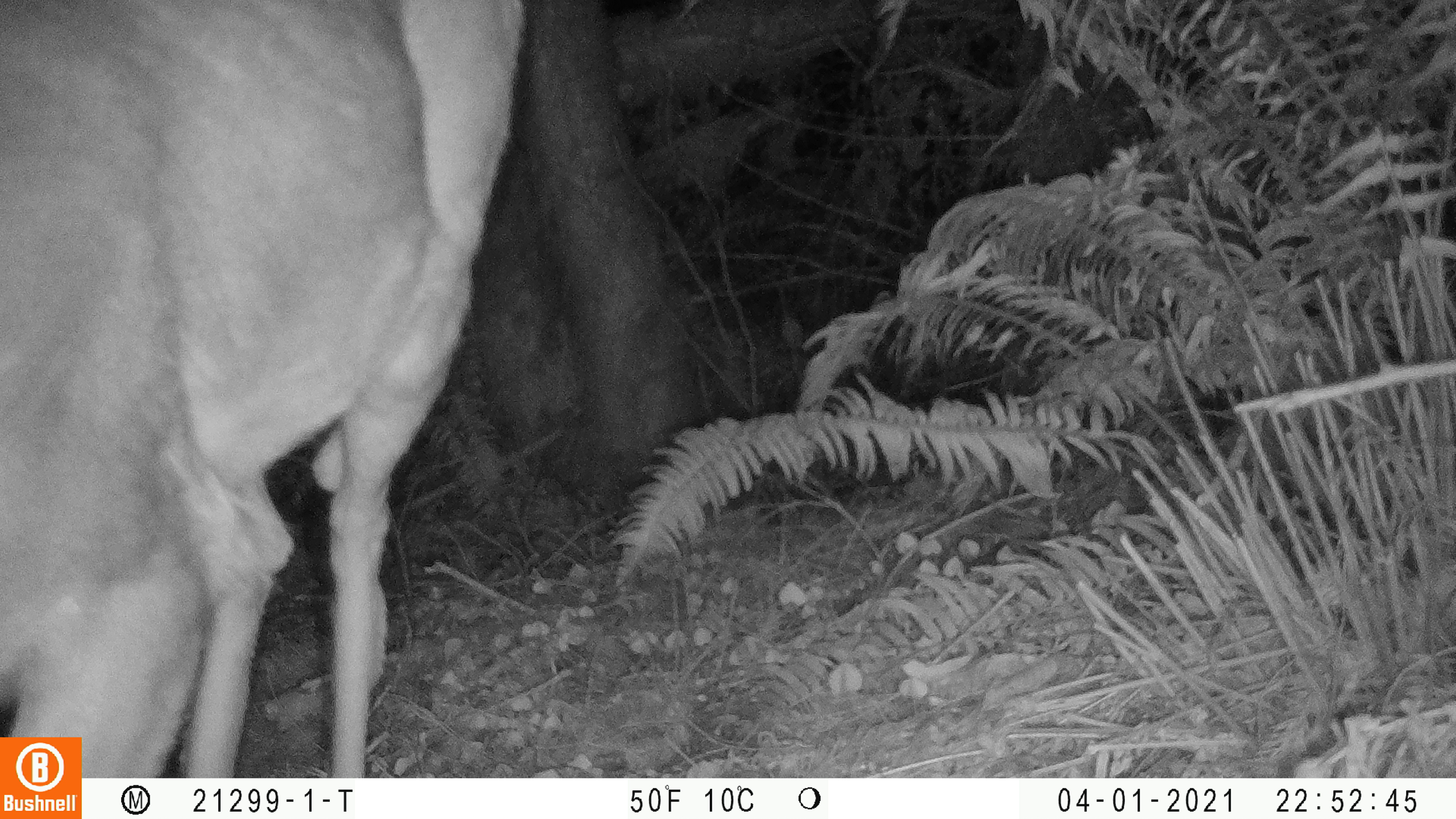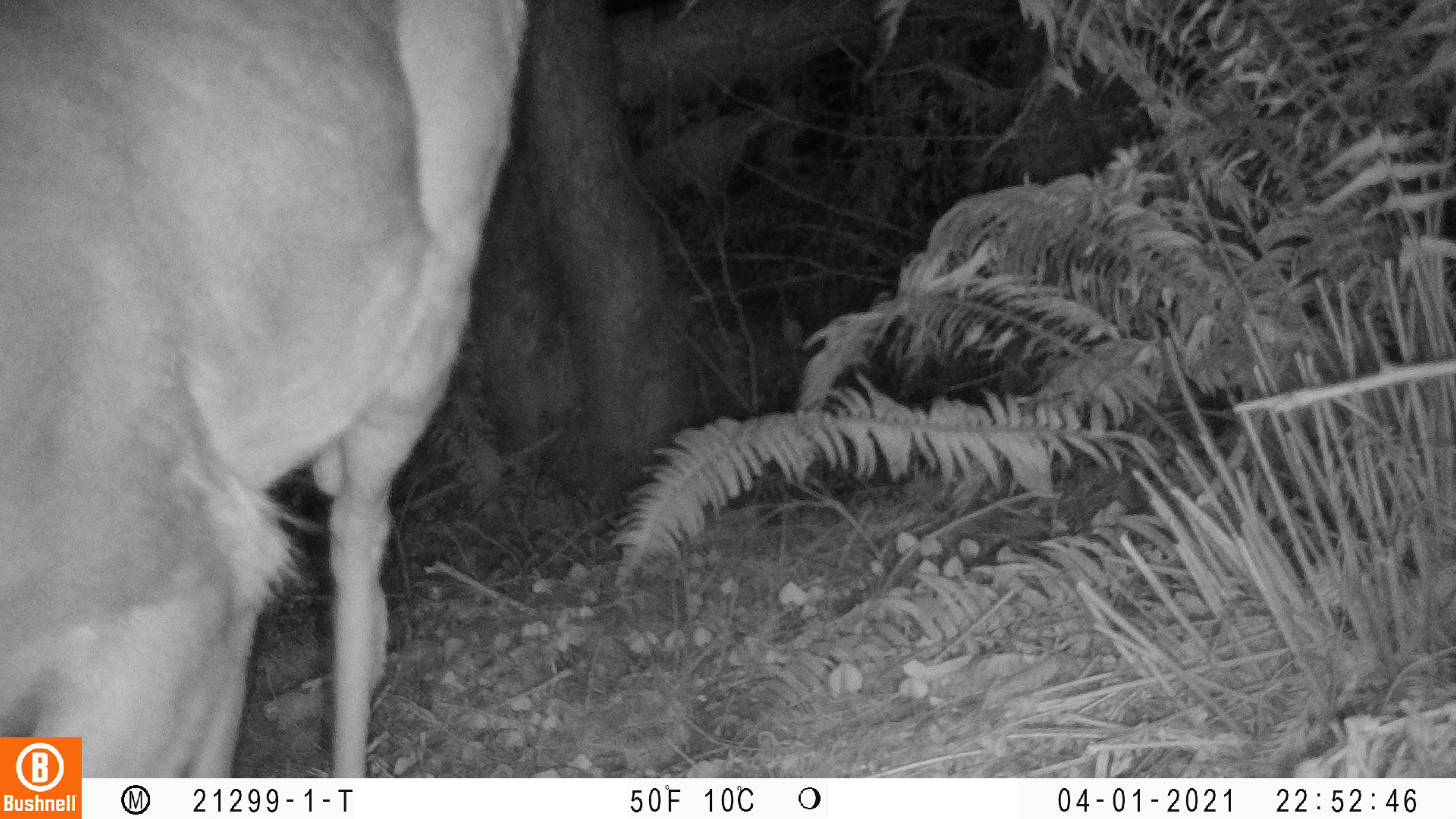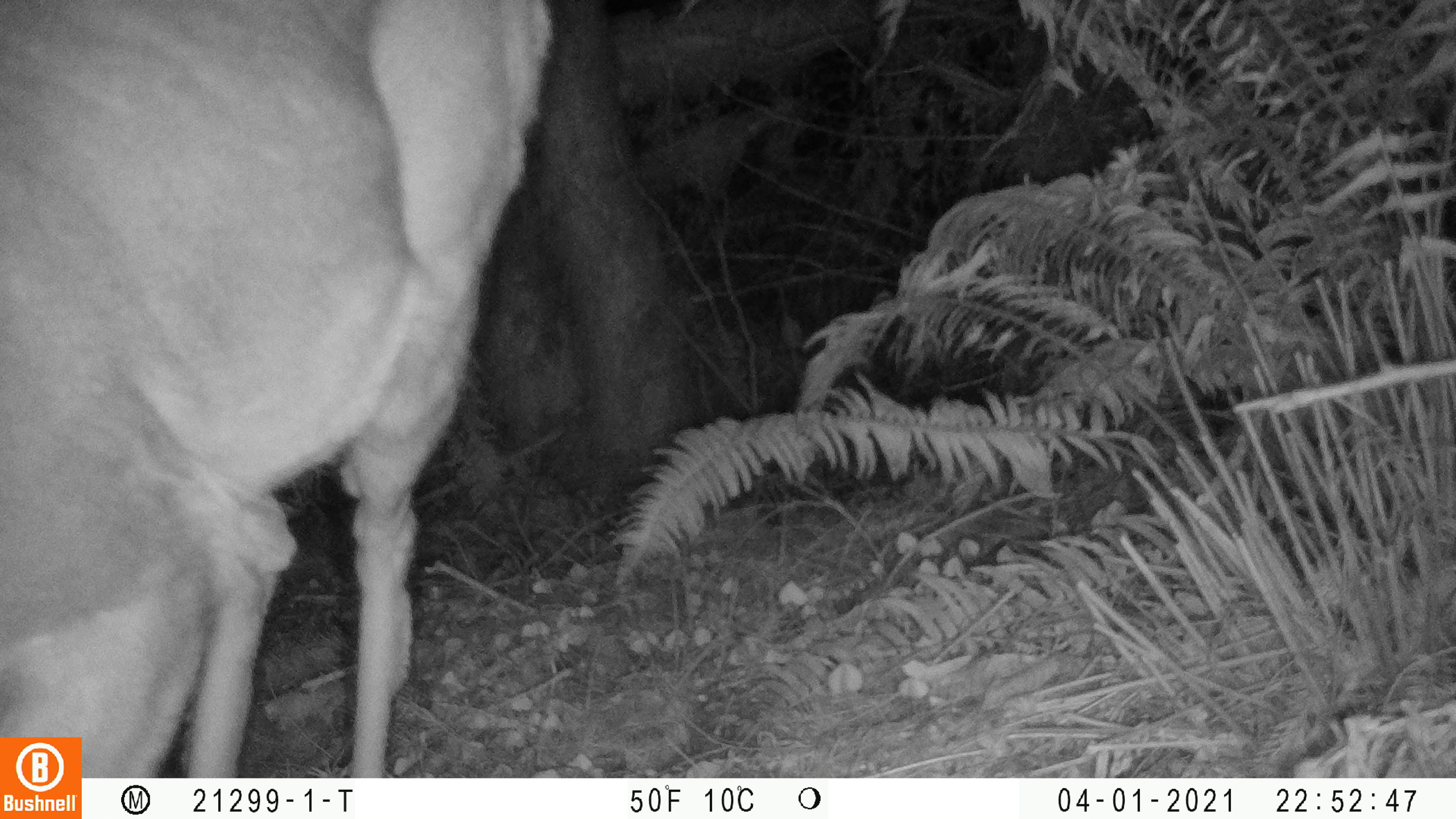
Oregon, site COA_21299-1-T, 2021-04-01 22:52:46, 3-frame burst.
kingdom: Animalia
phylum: Chordata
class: Mammalia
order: Artiodactyla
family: Cervidae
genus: Odocoileus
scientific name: Odocoileus hemionus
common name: black-tailed deer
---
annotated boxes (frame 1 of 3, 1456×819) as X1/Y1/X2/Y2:
black-tailed deer: 5/0/525/733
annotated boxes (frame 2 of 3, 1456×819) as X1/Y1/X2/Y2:
black-tailed deer: 2/2/529/734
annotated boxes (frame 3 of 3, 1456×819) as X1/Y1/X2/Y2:
black-tailed deer: 2/3/564/731